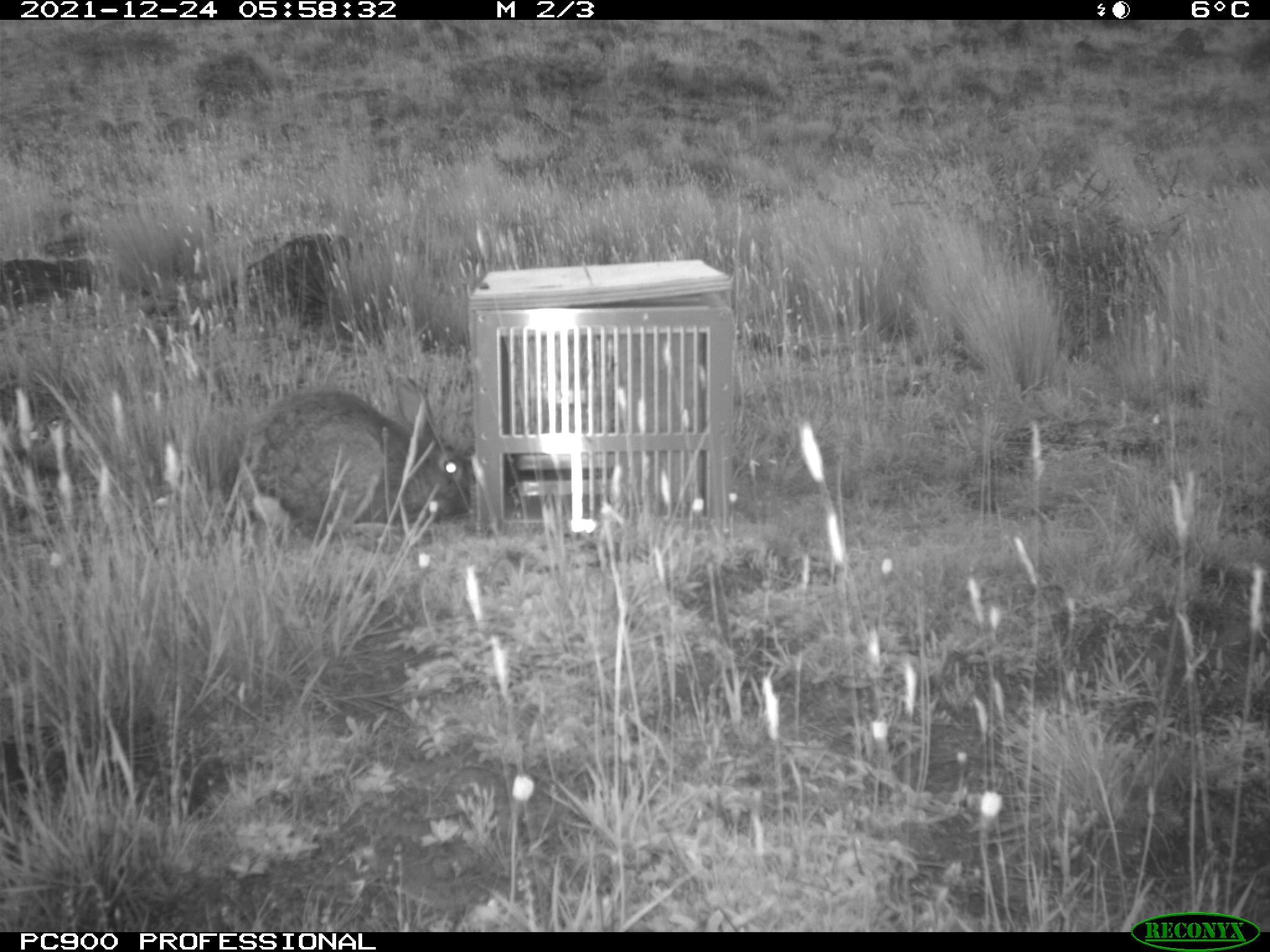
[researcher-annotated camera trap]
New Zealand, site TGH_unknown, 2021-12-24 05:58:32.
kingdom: Animalia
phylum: Chordata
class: Mammalia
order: Lagomorpha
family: Leporidae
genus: Oryctolagus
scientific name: Oryctolagus cuniculus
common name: european rabbit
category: rabbit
Rabbit (european rabbit) (Oryctolagus cuniculus).